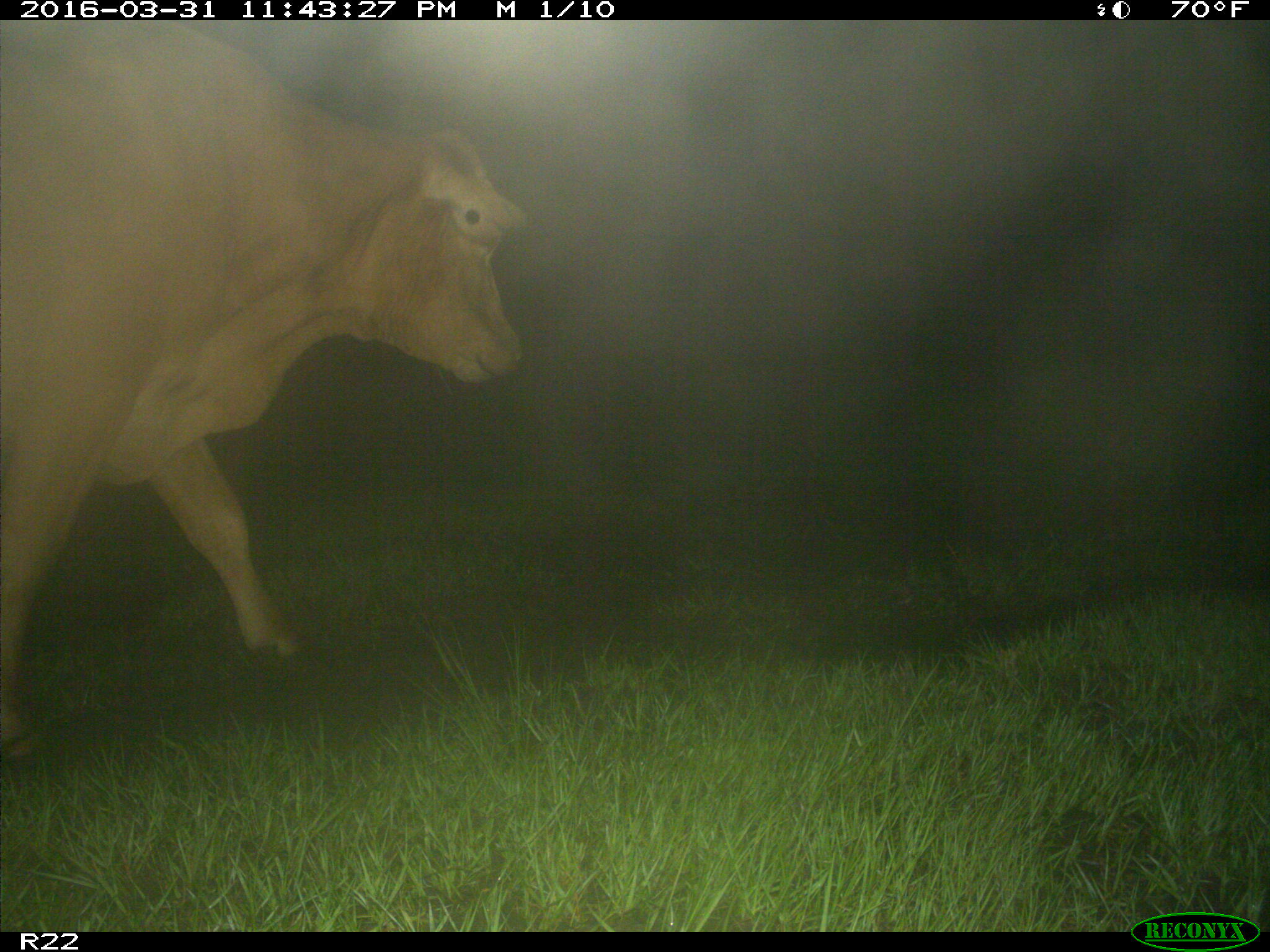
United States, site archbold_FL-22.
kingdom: Animalia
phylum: Chordata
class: Mammalia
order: Artiodactyla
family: Bovidae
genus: Bos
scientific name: Bos taurus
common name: domestic cow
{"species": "Bos taurus (domestic cow)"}